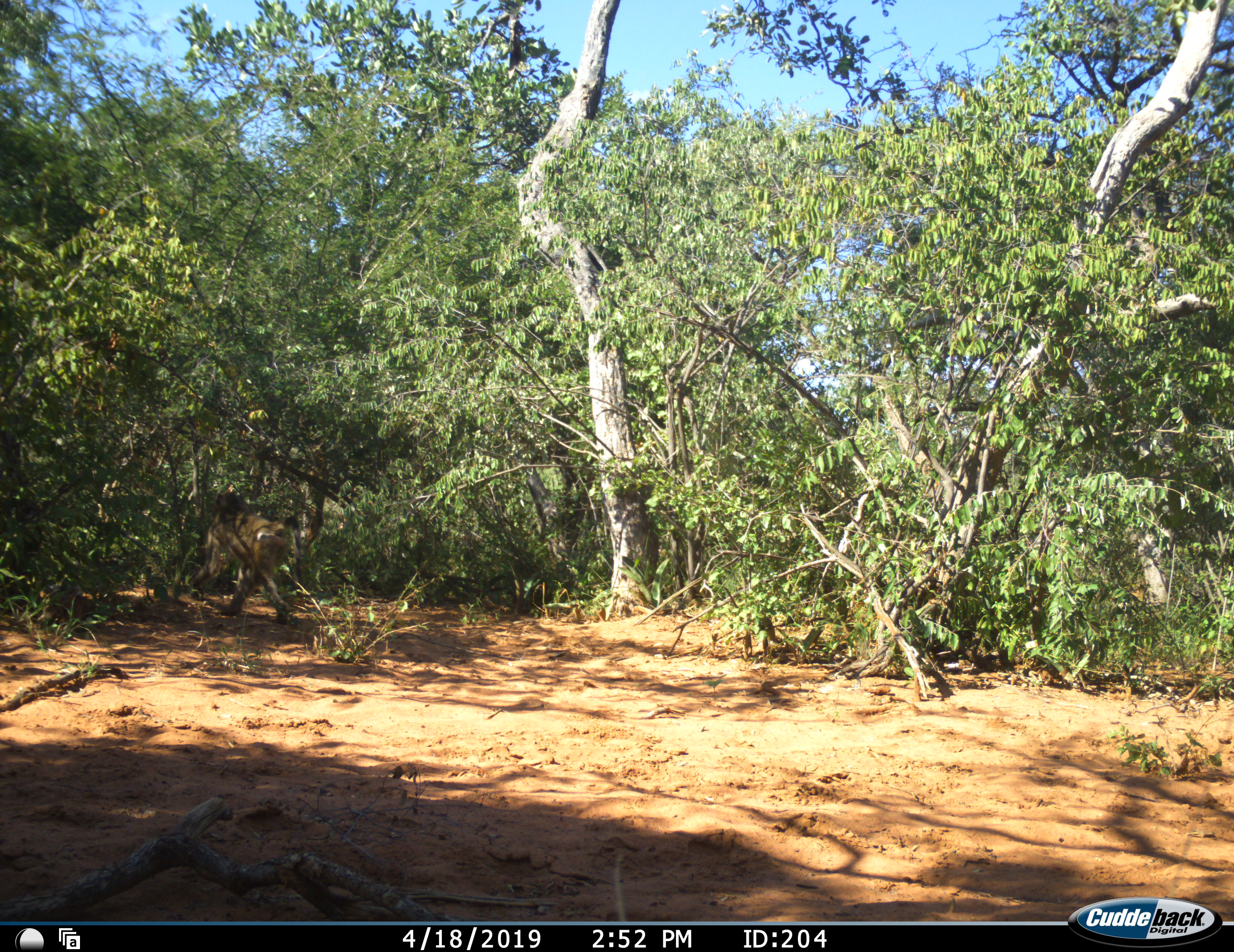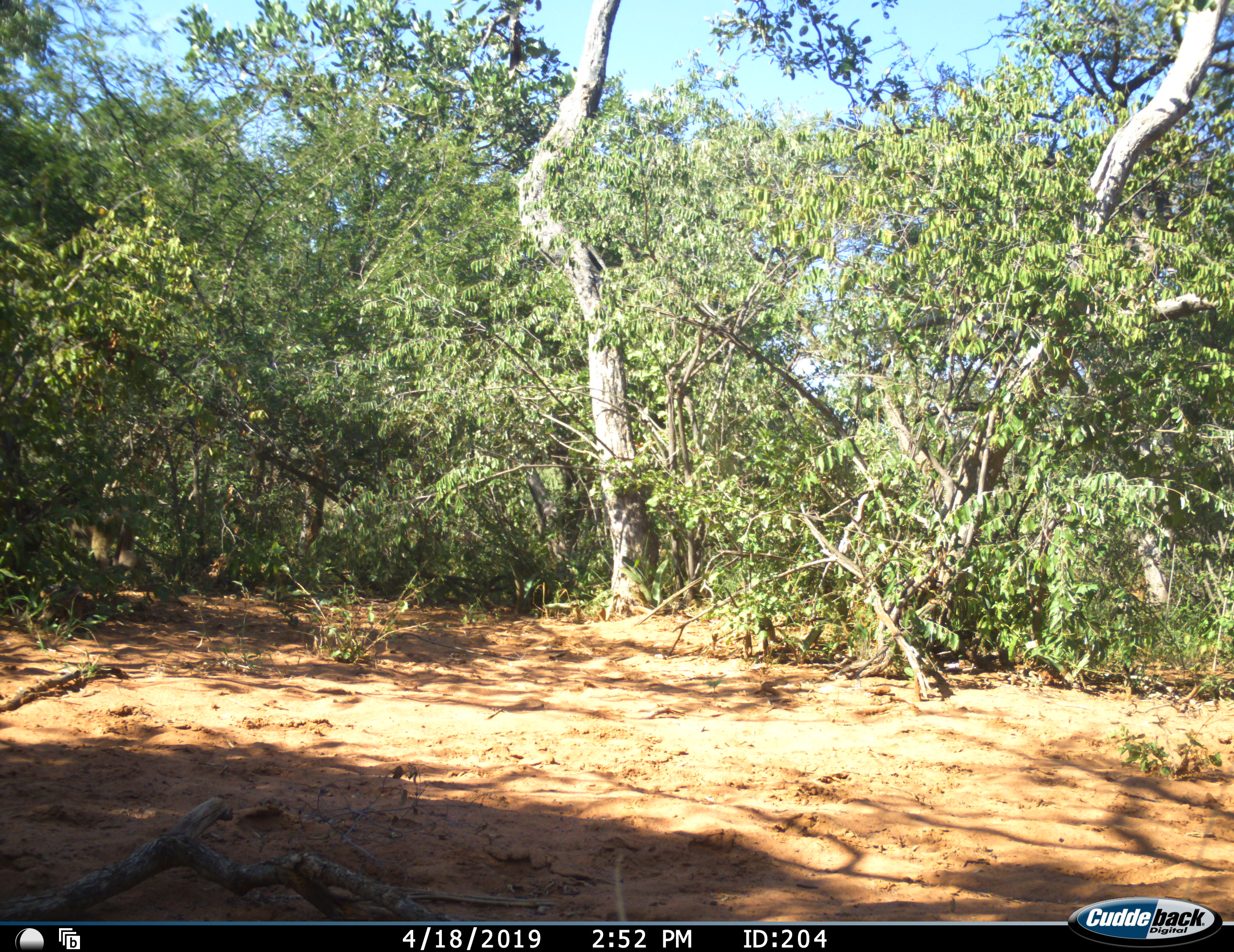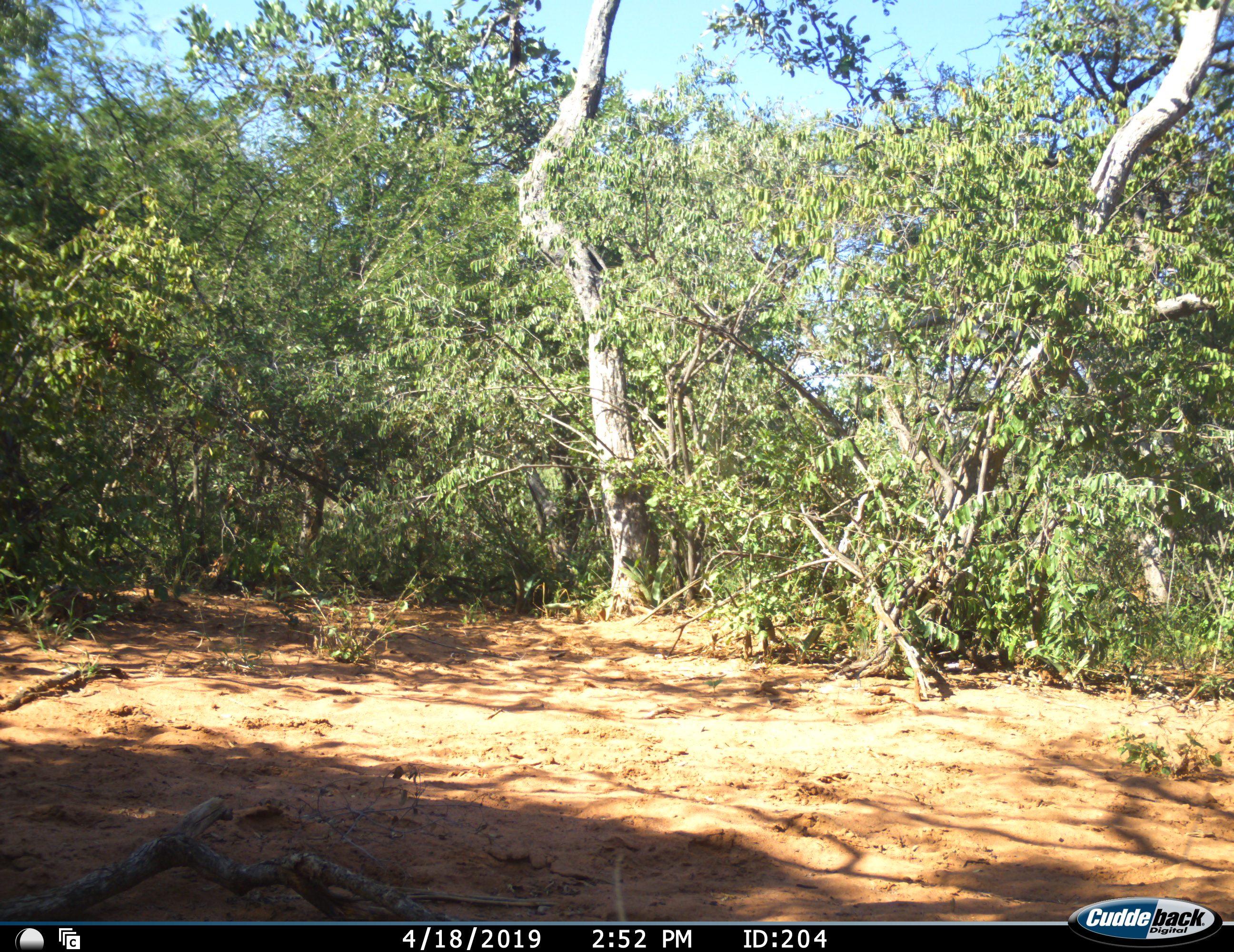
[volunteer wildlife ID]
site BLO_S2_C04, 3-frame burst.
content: unidentified animal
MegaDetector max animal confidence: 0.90